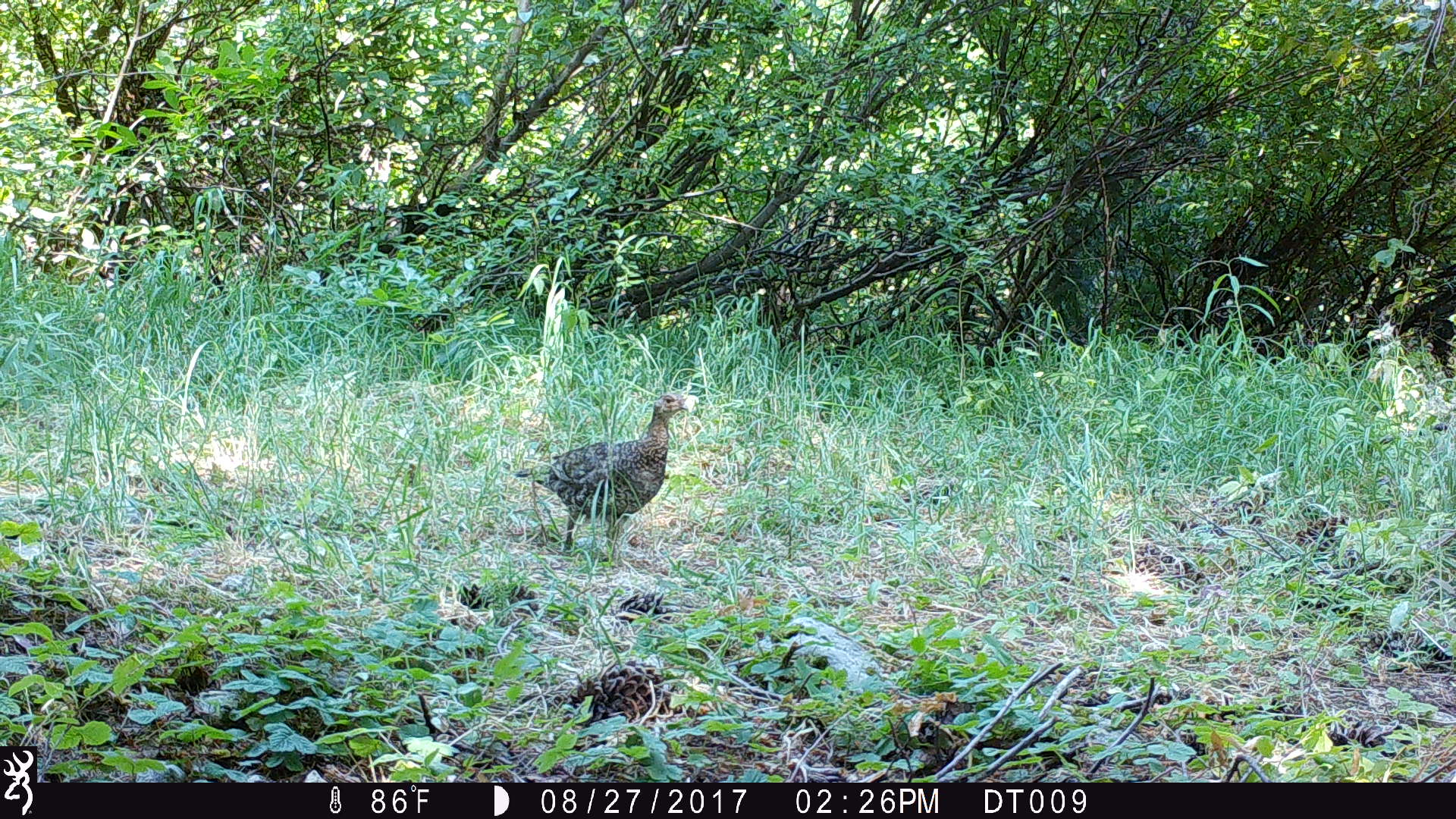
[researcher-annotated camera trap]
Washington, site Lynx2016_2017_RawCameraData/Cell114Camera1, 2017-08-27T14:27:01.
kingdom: Animalia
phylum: Chordata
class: Aves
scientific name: Aves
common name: birds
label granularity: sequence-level